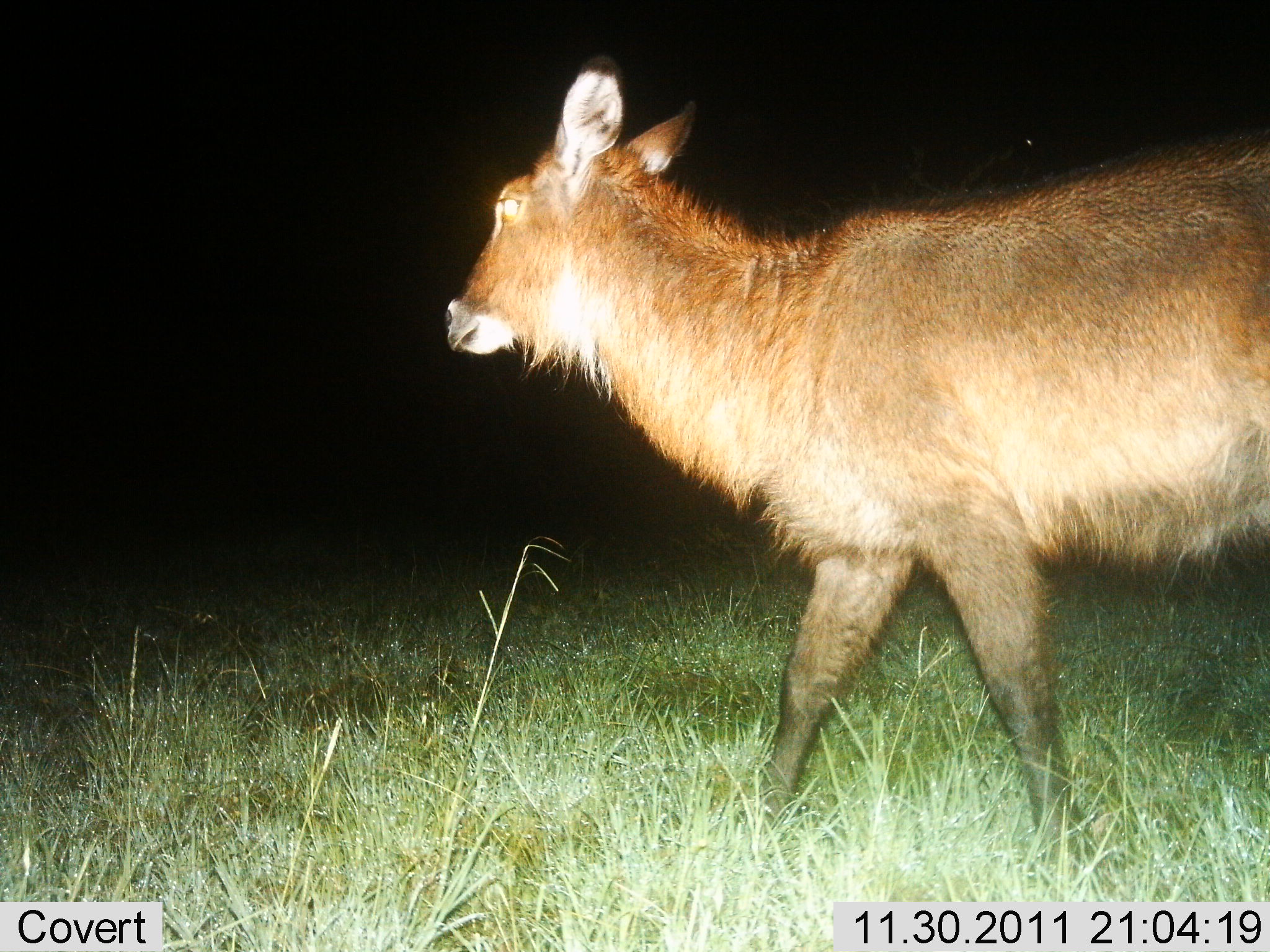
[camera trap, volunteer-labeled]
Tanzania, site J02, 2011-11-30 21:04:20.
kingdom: Animalia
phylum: Chordata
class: Mammalia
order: Artiodactyla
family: Bovidae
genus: Kobus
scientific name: Kobus ellipsiprymnus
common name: waterbuck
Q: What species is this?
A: Waterbuck (Kobus ellipsiprymnus).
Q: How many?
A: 1.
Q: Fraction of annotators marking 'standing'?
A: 21%.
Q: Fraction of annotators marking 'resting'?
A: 0%.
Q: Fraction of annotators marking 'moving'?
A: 79%.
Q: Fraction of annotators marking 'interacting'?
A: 0%.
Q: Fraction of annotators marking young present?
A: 0%.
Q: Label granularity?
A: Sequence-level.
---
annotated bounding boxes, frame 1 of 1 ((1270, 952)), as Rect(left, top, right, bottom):
animal: Rect(439, 58, 1270, 899)